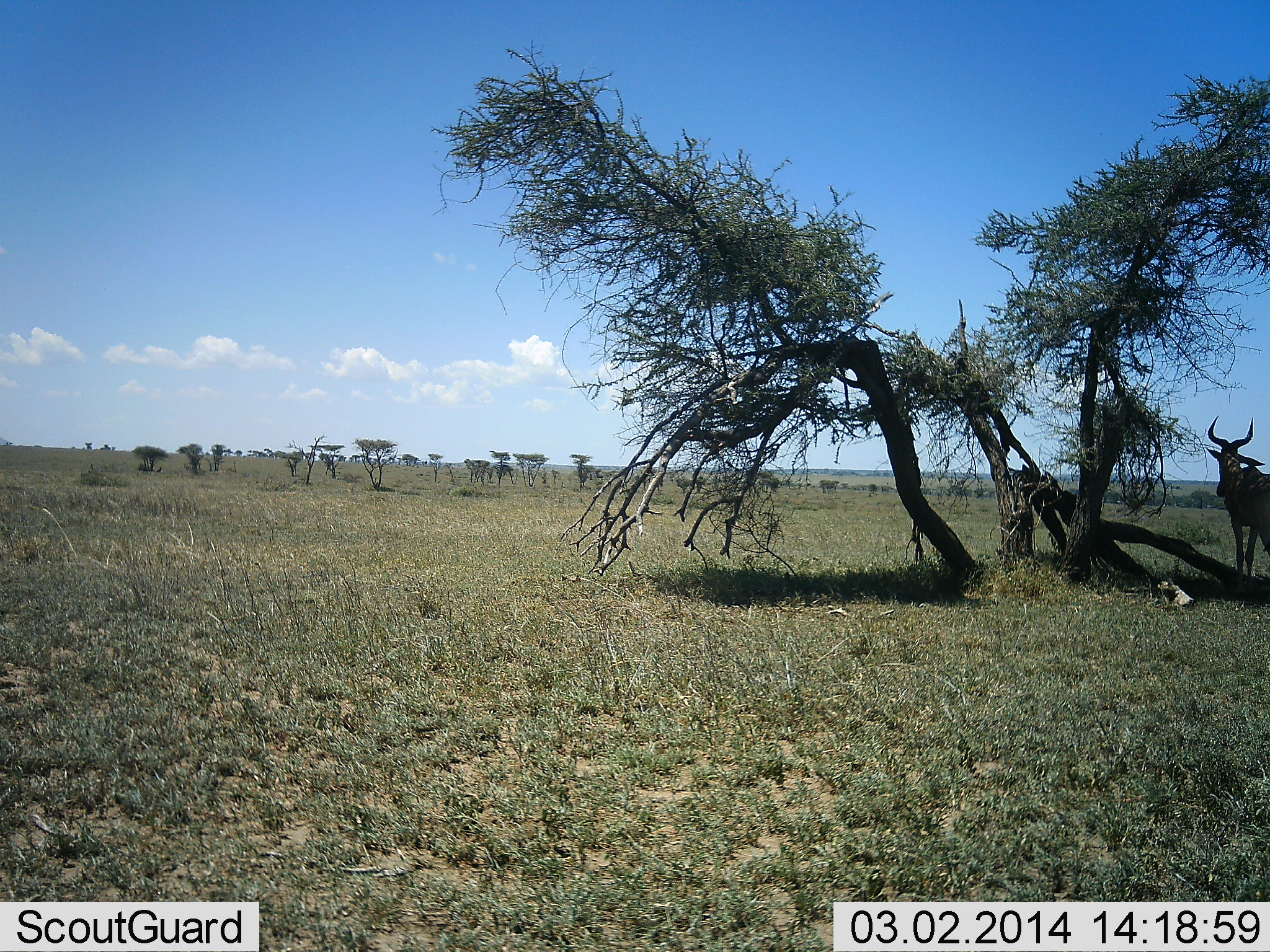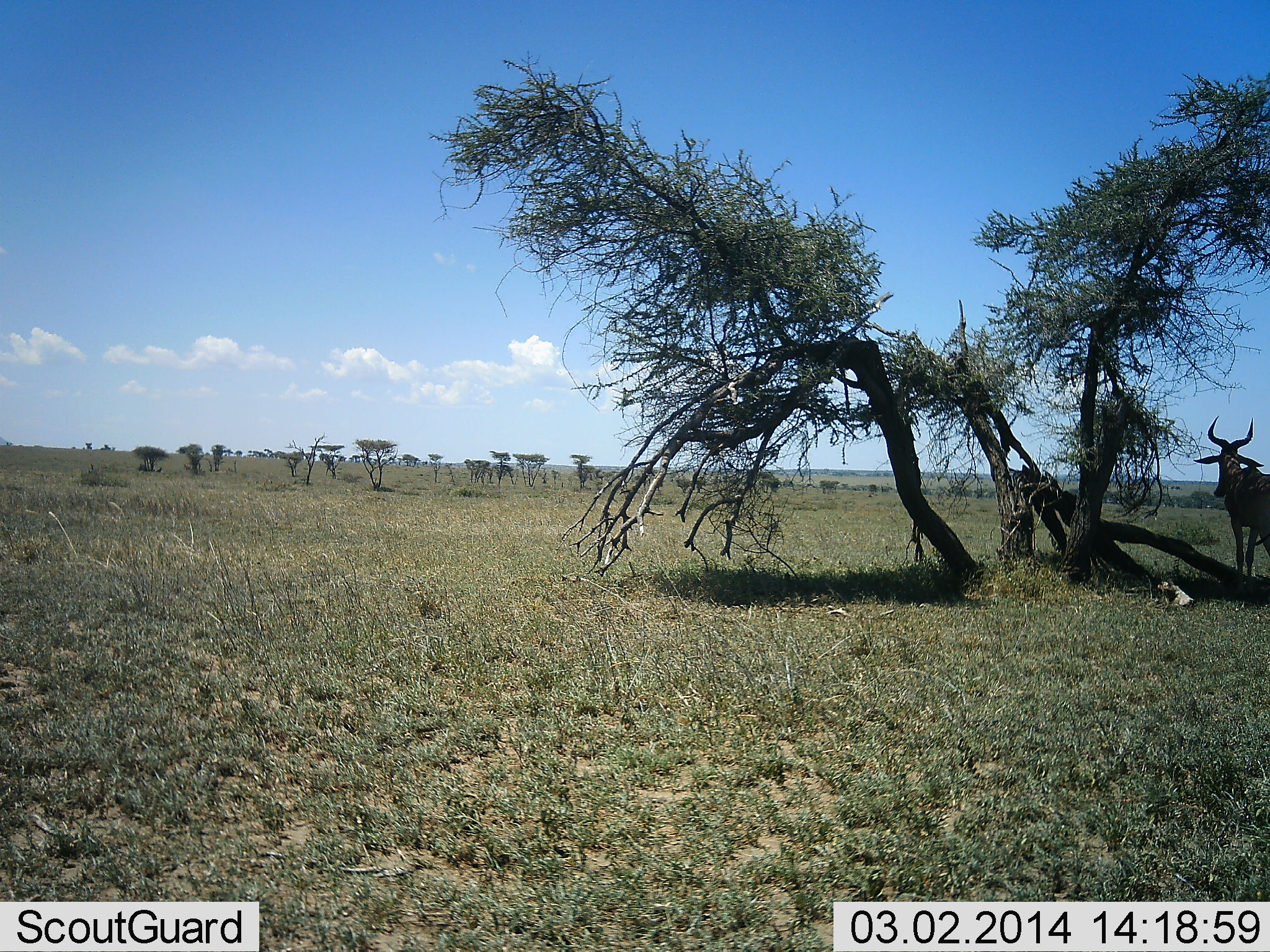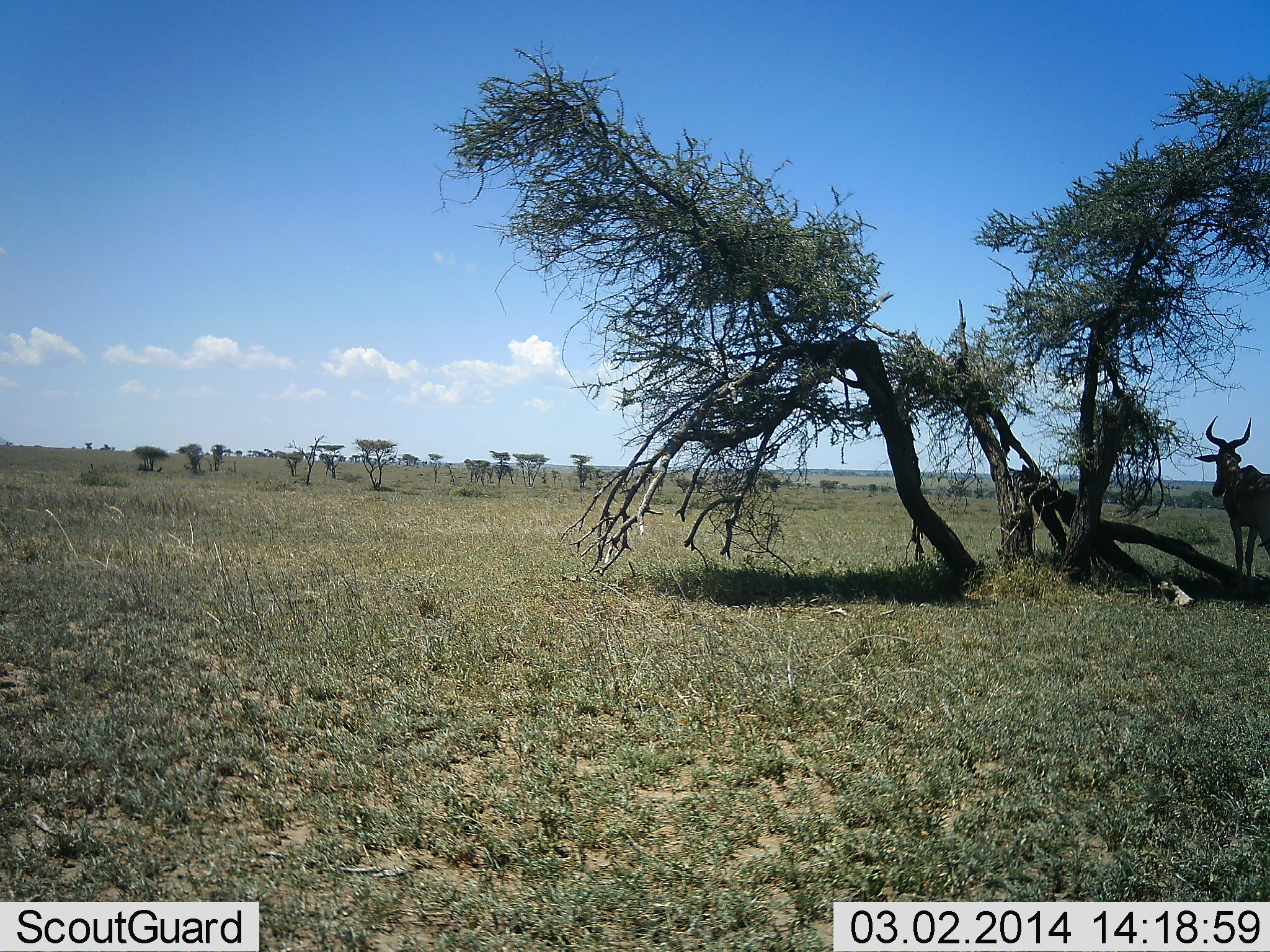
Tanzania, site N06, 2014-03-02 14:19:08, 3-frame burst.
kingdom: Animalia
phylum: Chordata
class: Mammalia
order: Artiodactyla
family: Bovidae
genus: Alcelaphus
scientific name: Alcelaphus buselaphus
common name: hartebeest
Hartebeest (Alcelaphus buselaphus), count 1. Behavior (volunteer vote fractions): standing 100%, resting 10%, moving 0%, interacting 0%. Young present (vote fraction): 0%. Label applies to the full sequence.